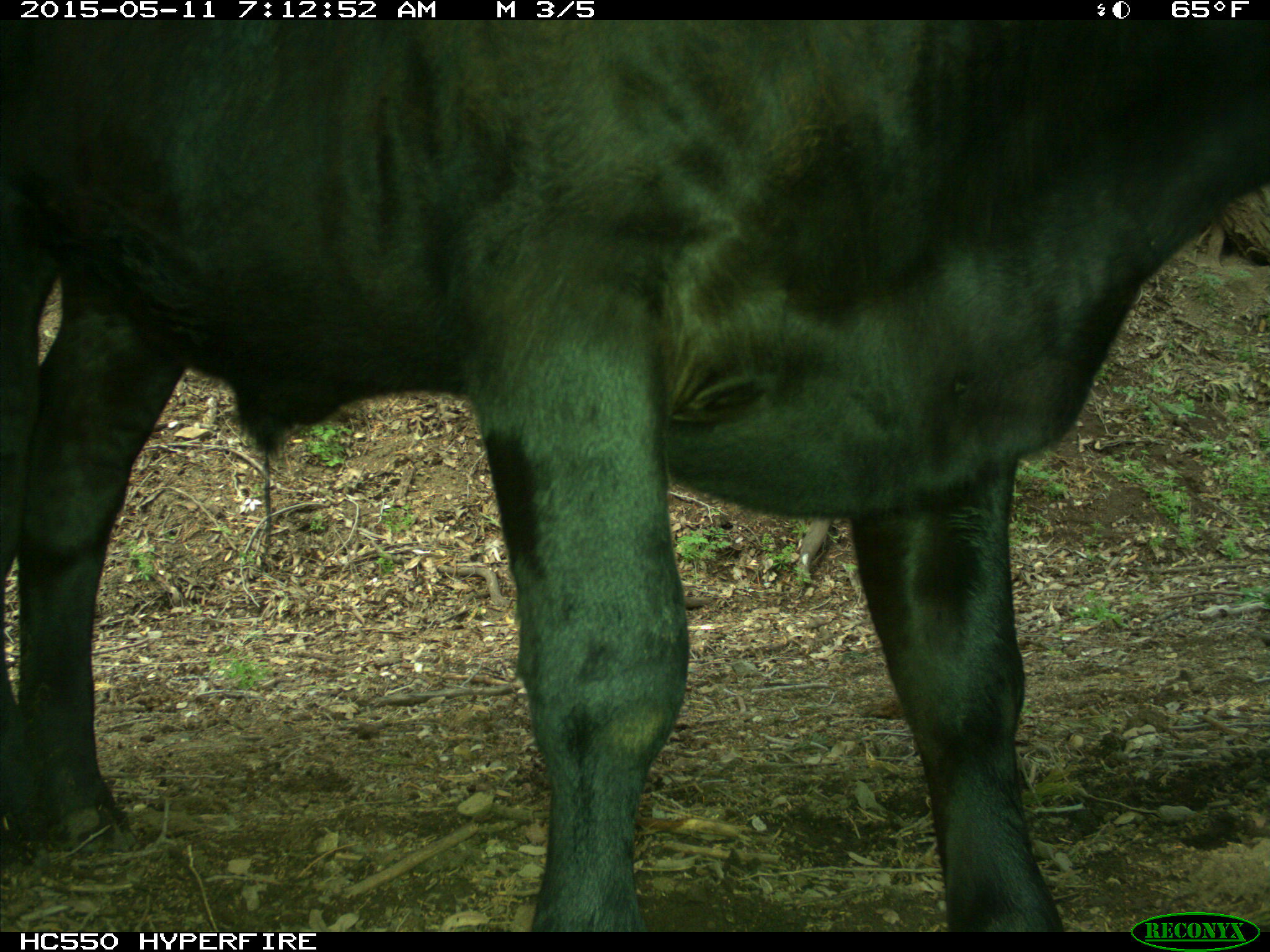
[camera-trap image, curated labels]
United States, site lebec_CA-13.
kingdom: Animalia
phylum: Chordata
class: Mammalia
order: Artiodactyla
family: Bovidae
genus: Bos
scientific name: Bos taurus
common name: domestic cow